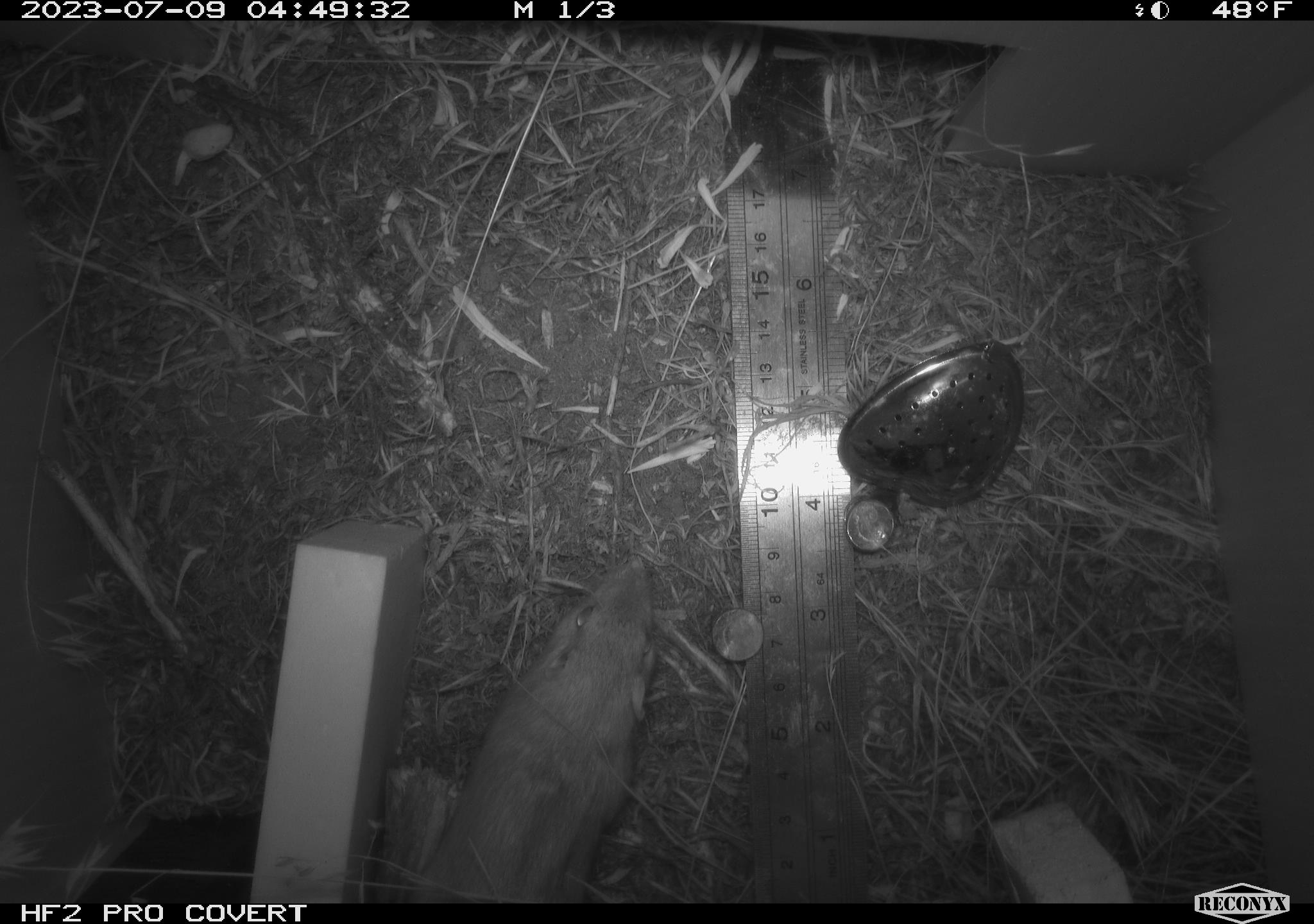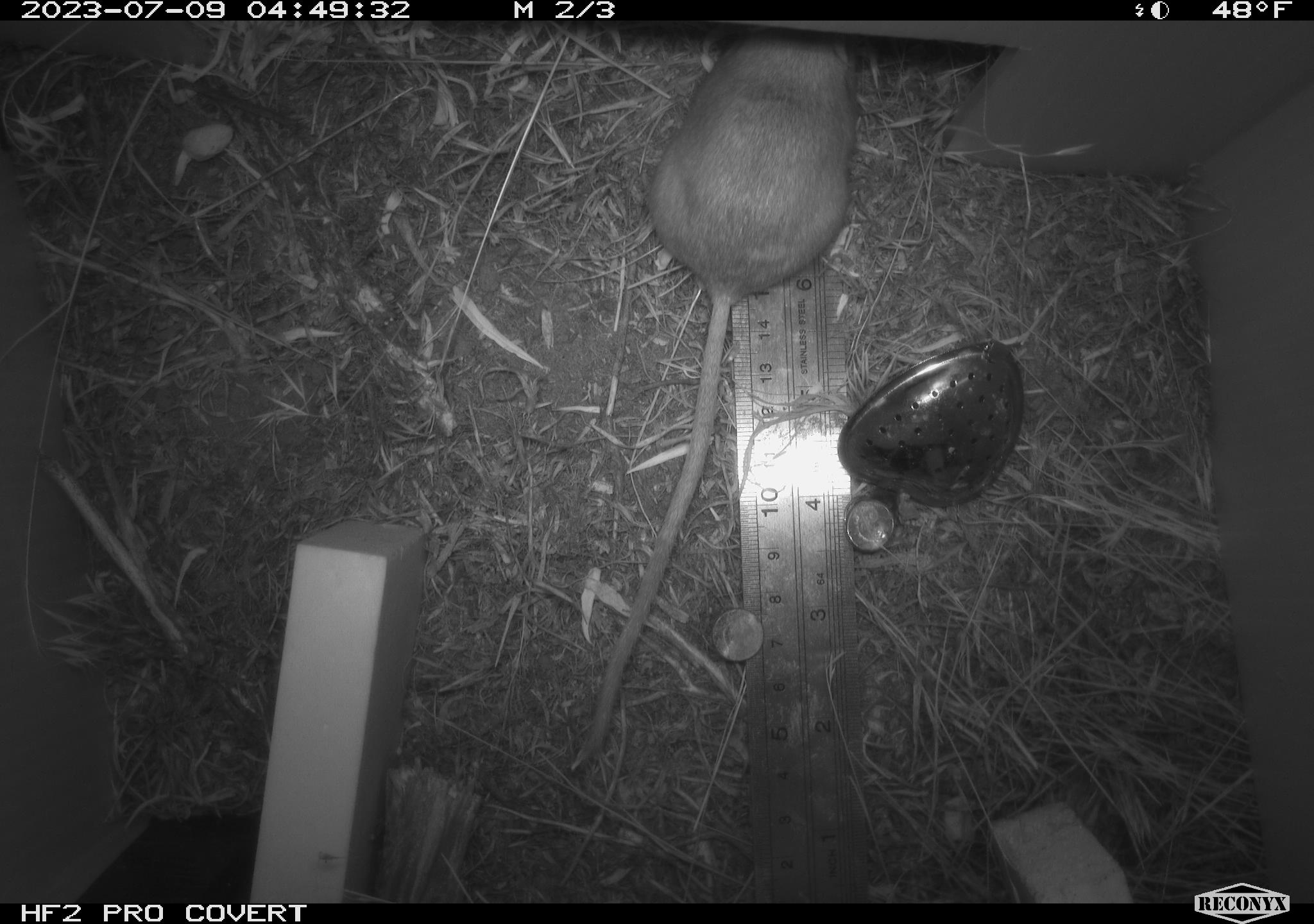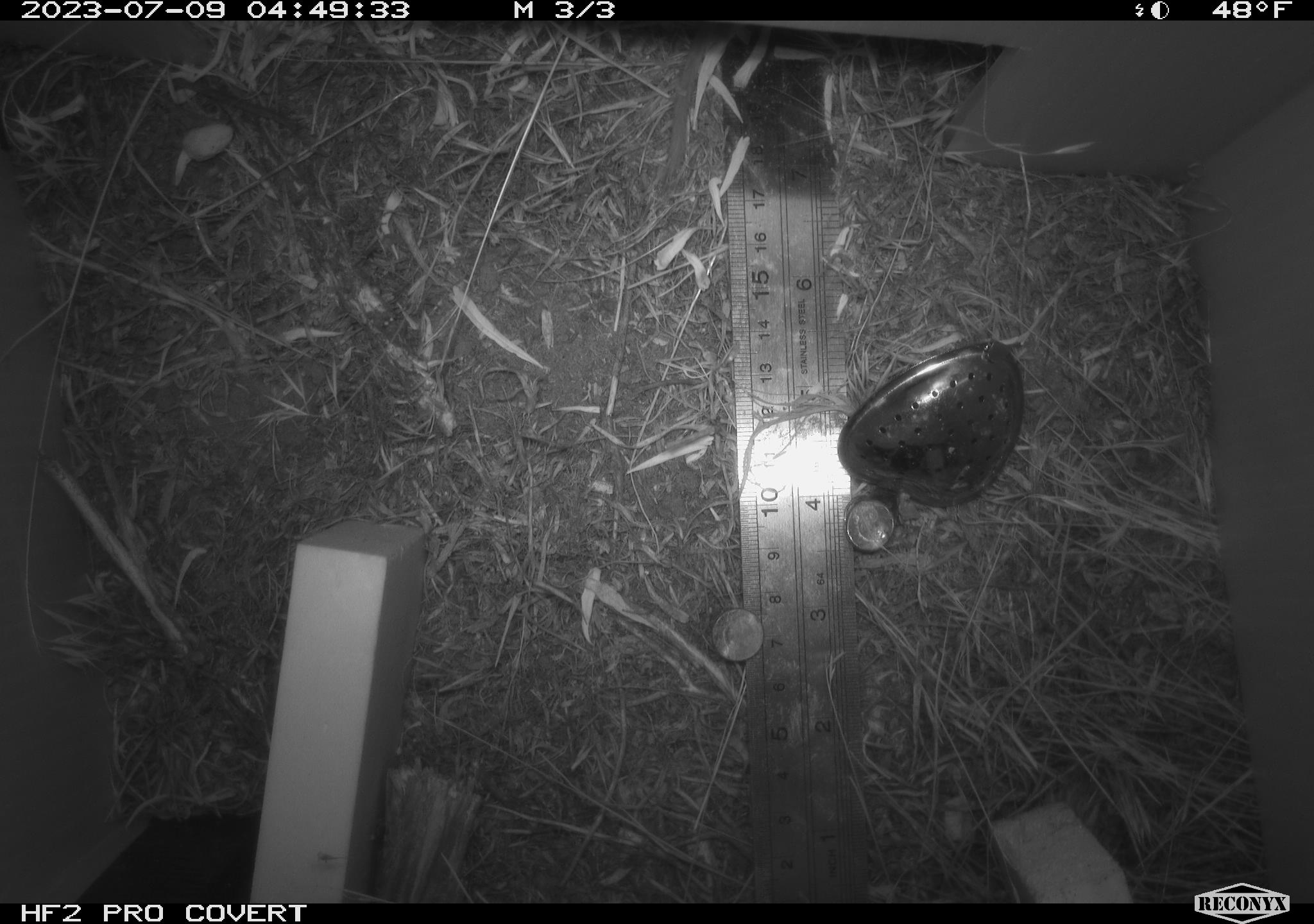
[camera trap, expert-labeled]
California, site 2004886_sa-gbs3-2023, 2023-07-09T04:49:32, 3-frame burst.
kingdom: Animalia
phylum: Chordata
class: Mammalia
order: Rodentia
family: Heteromyidae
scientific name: Heteromyidae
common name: kangaroo rats and pocket mice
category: heteromyidae family